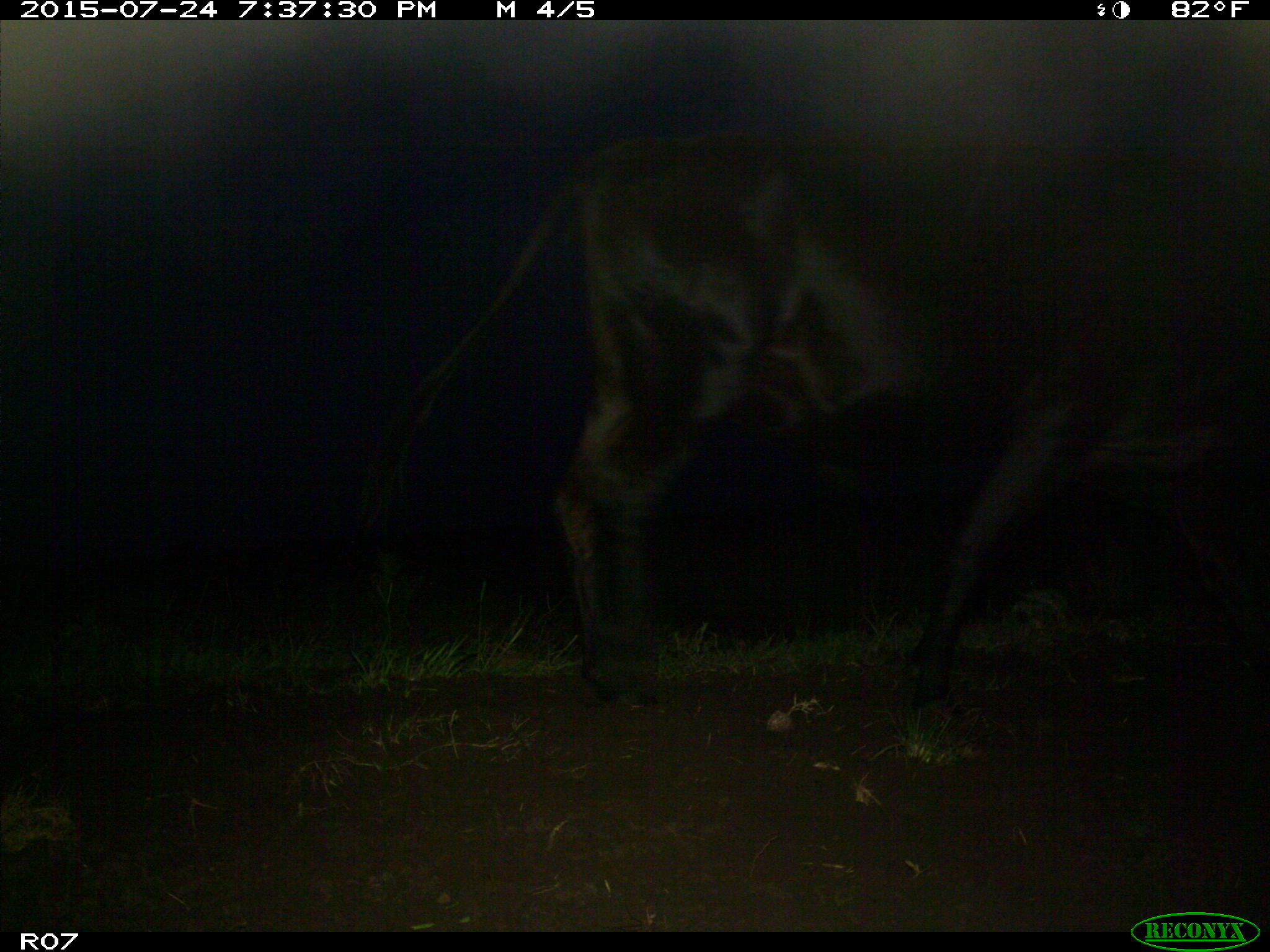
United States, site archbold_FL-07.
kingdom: Animalia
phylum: Chordata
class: Mammalia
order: Artiodactyla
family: Bovidae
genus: Bos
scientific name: Bos taurus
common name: domestic cow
Bos taurus (domestic cow).